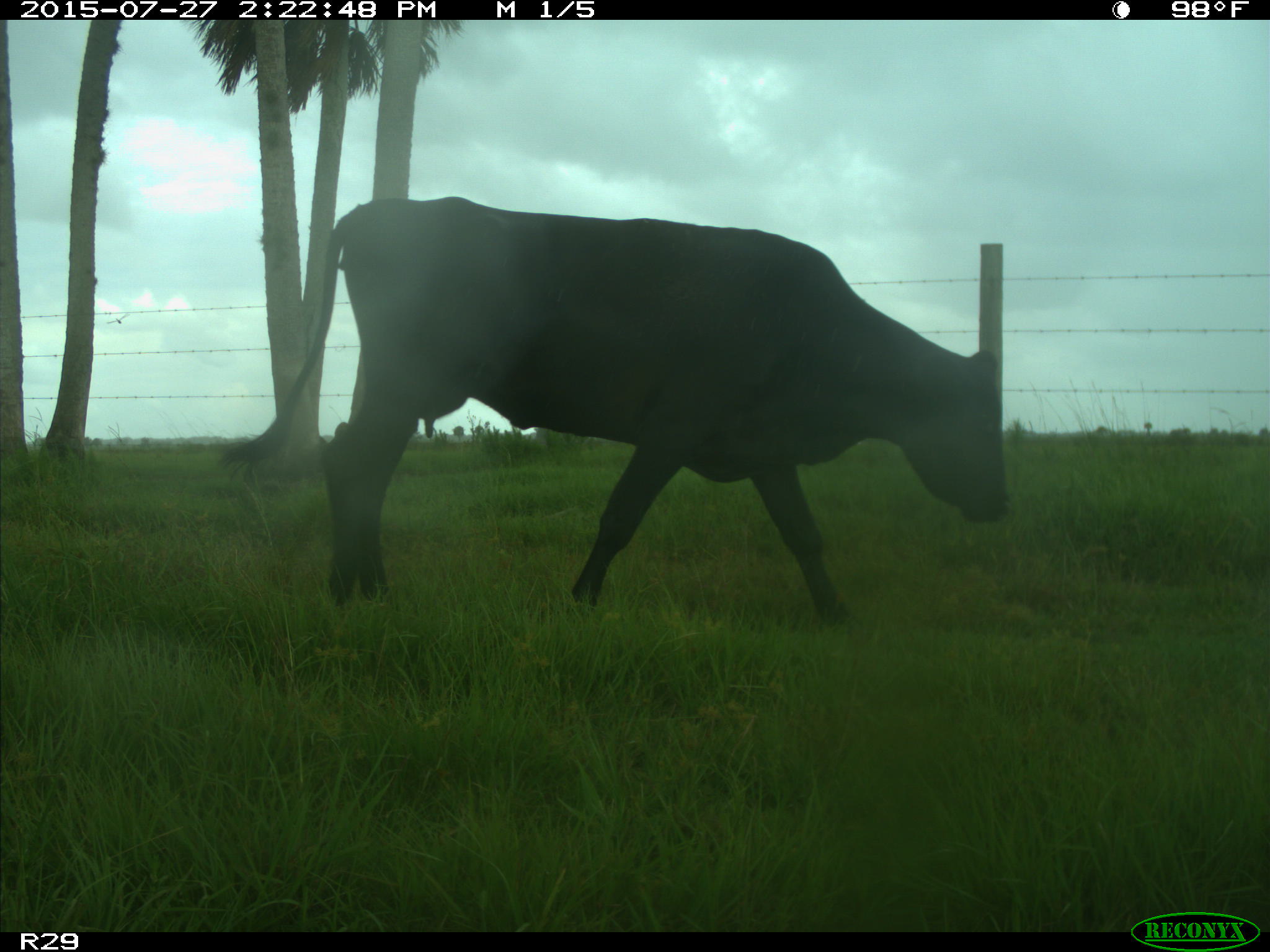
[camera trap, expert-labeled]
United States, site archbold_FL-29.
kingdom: Animalia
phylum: Chordata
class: Mammalia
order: Artiodactyla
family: Bovidae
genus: Bos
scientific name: Bos taurus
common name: domestic cow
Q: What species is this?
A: Bos taurus (domestic cow).